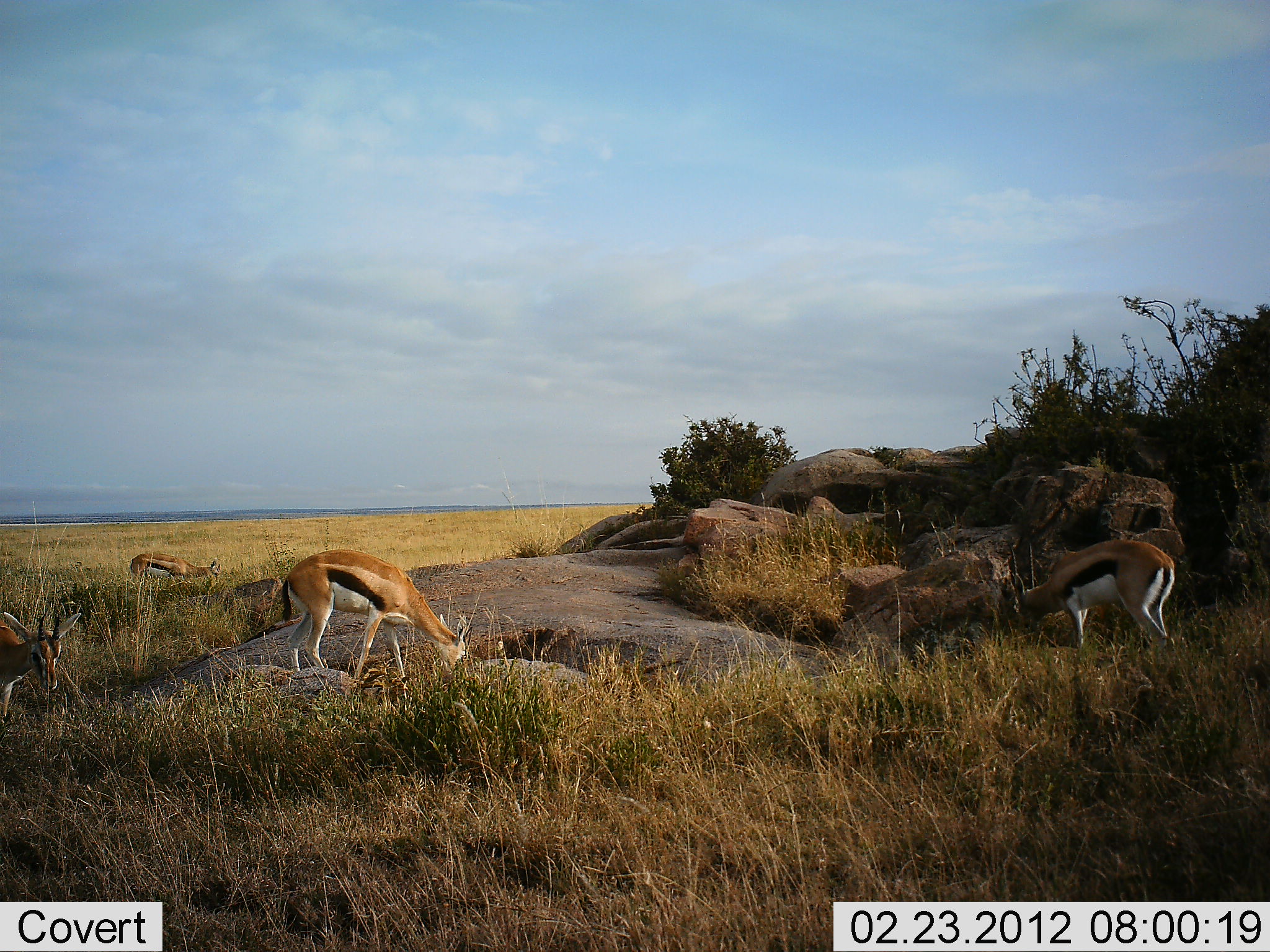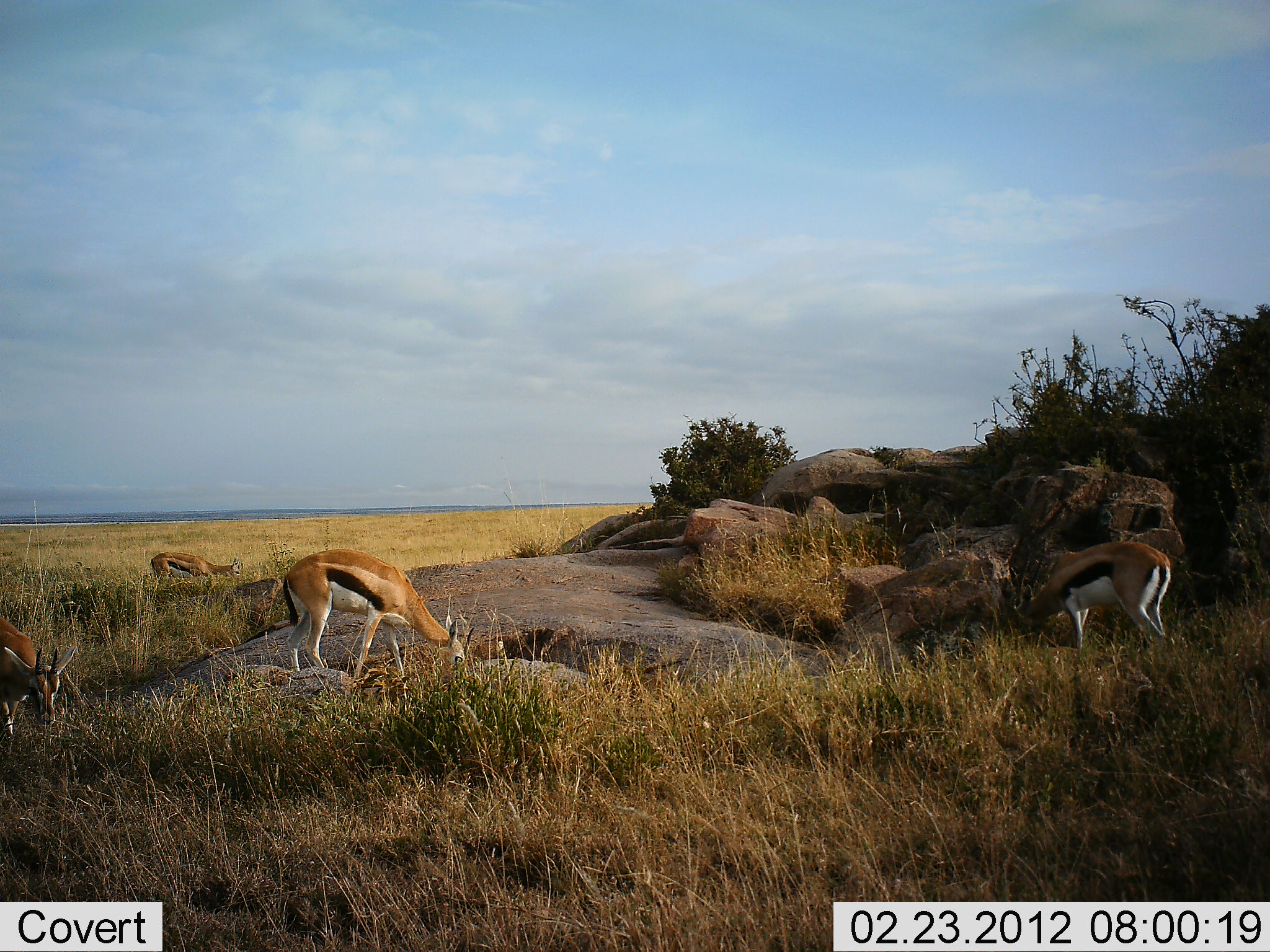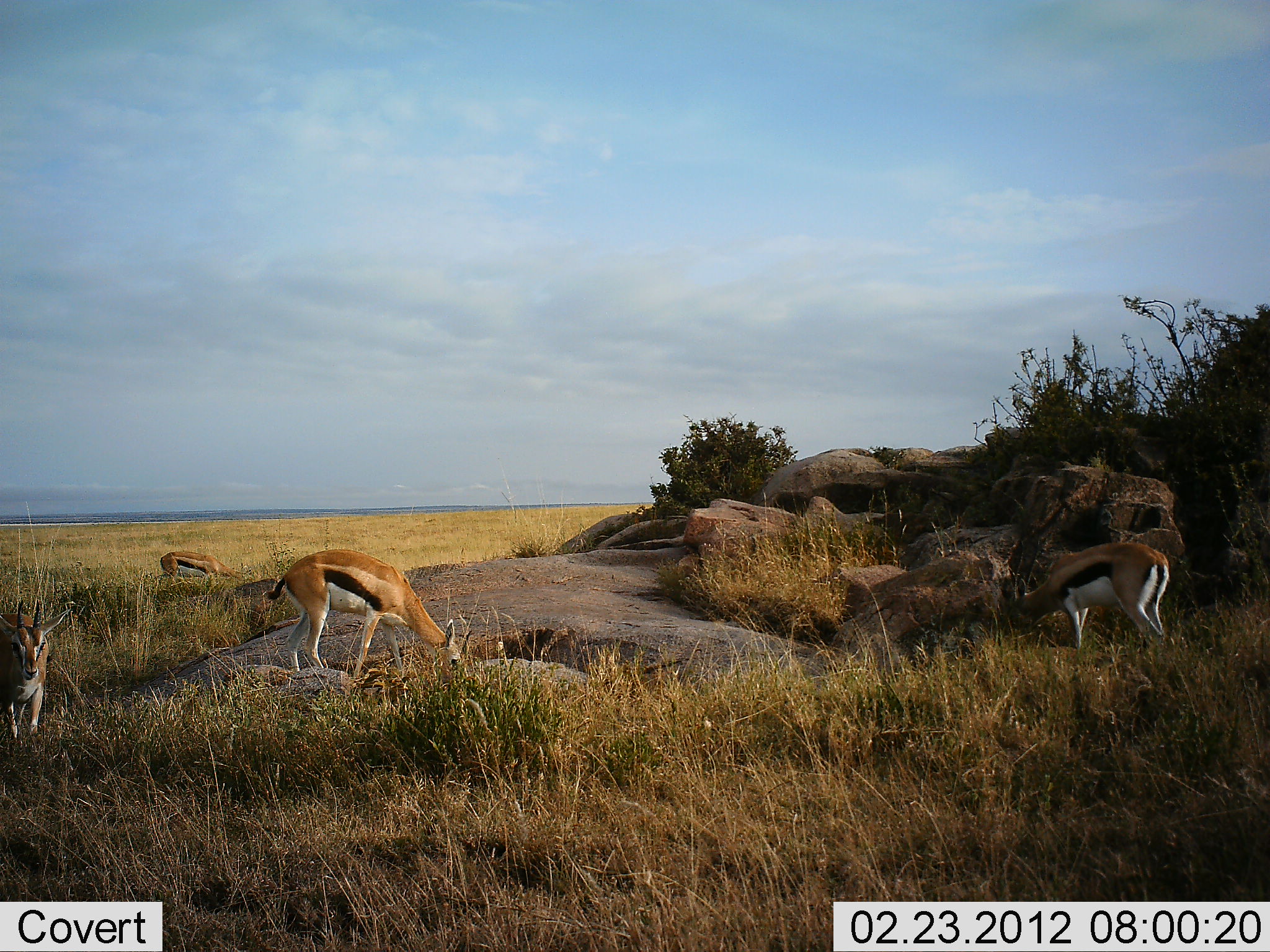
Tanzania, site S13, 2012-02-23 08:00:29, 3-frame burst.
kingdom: Animalia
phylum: Chordata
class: Mammalia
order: Artiodactyla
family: Bovidae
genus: Eudorcas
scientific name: Eudorcas thomsonii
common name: thomson's gazelle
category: gazellethomsons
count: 4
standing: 19%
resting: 0%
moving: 4%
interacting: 4%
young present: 0%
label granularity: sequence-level